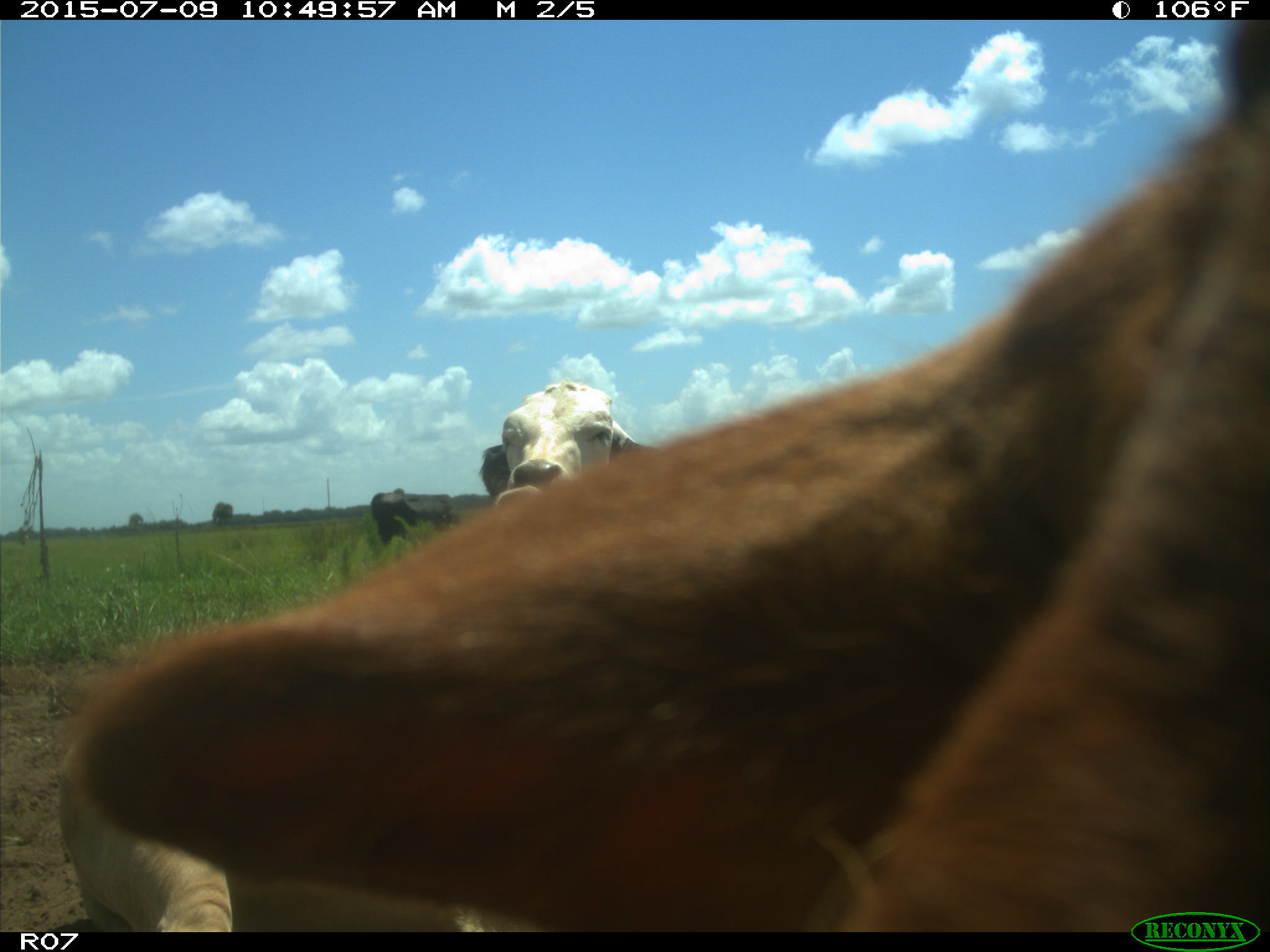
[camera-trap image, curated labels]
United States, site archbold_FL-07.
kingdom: Animalia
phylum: Chordata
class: Mammalia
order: Artiodactyla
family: Bovidae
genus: Bos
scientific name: Bos taurus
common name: domestic cow